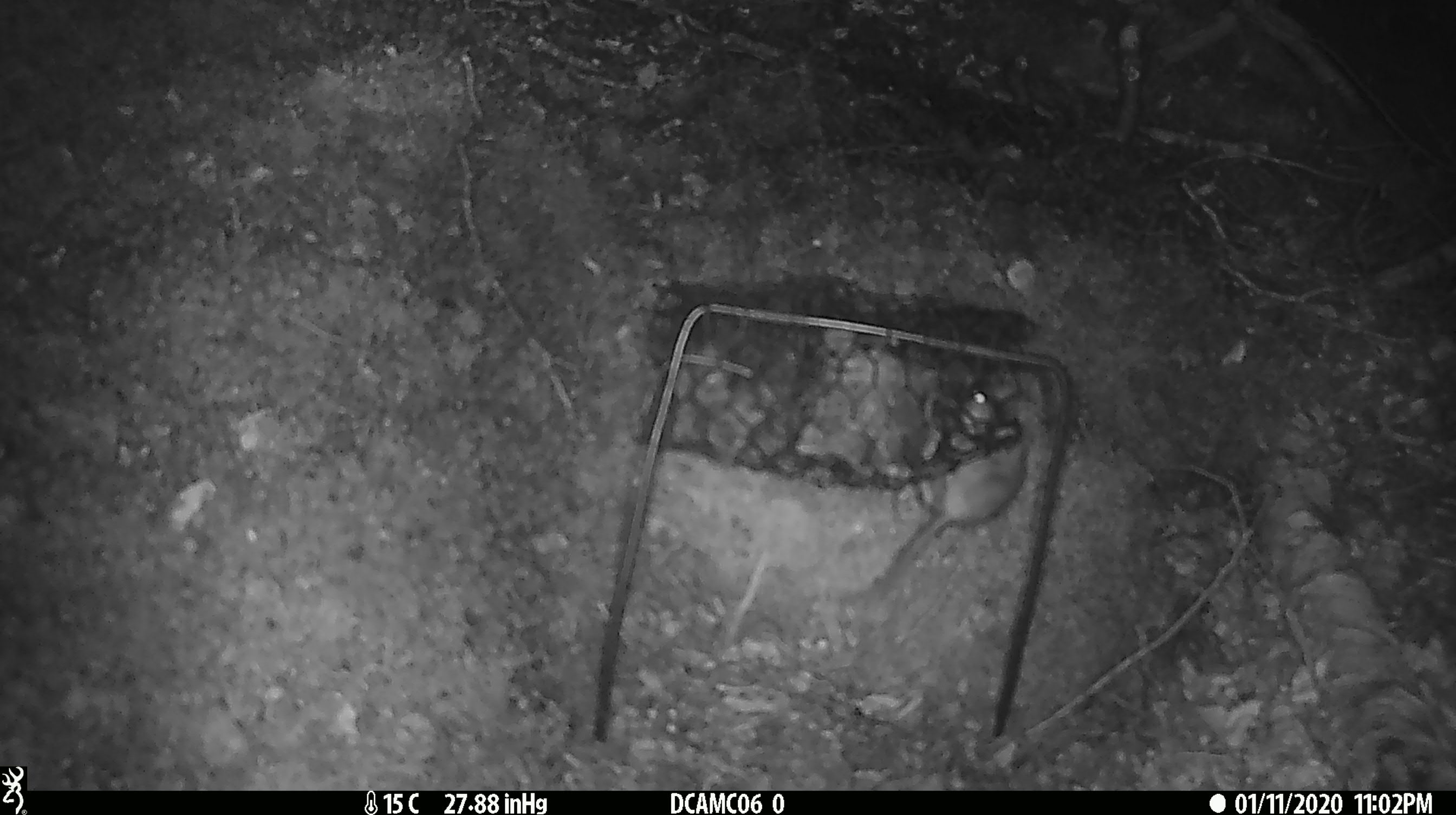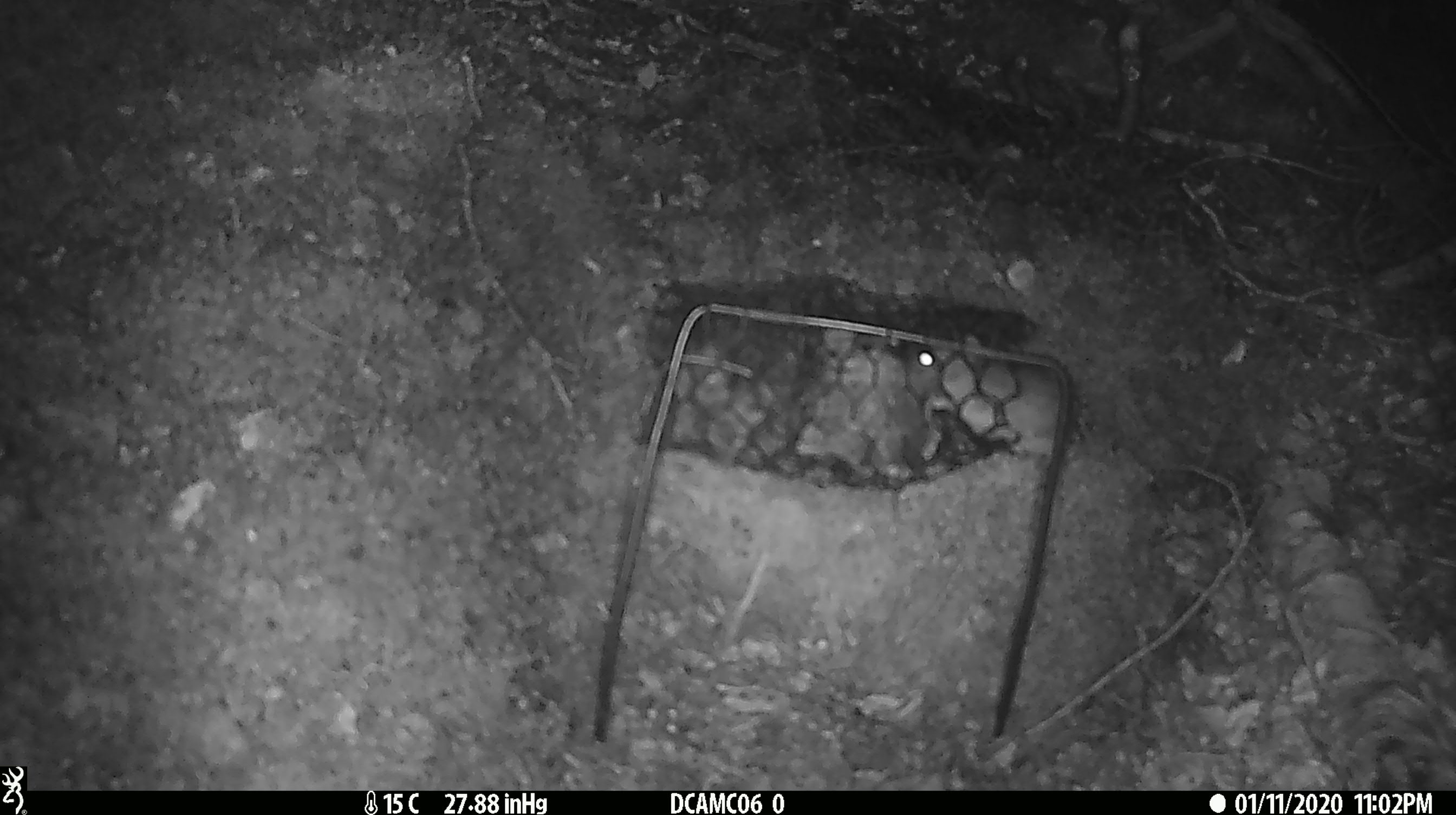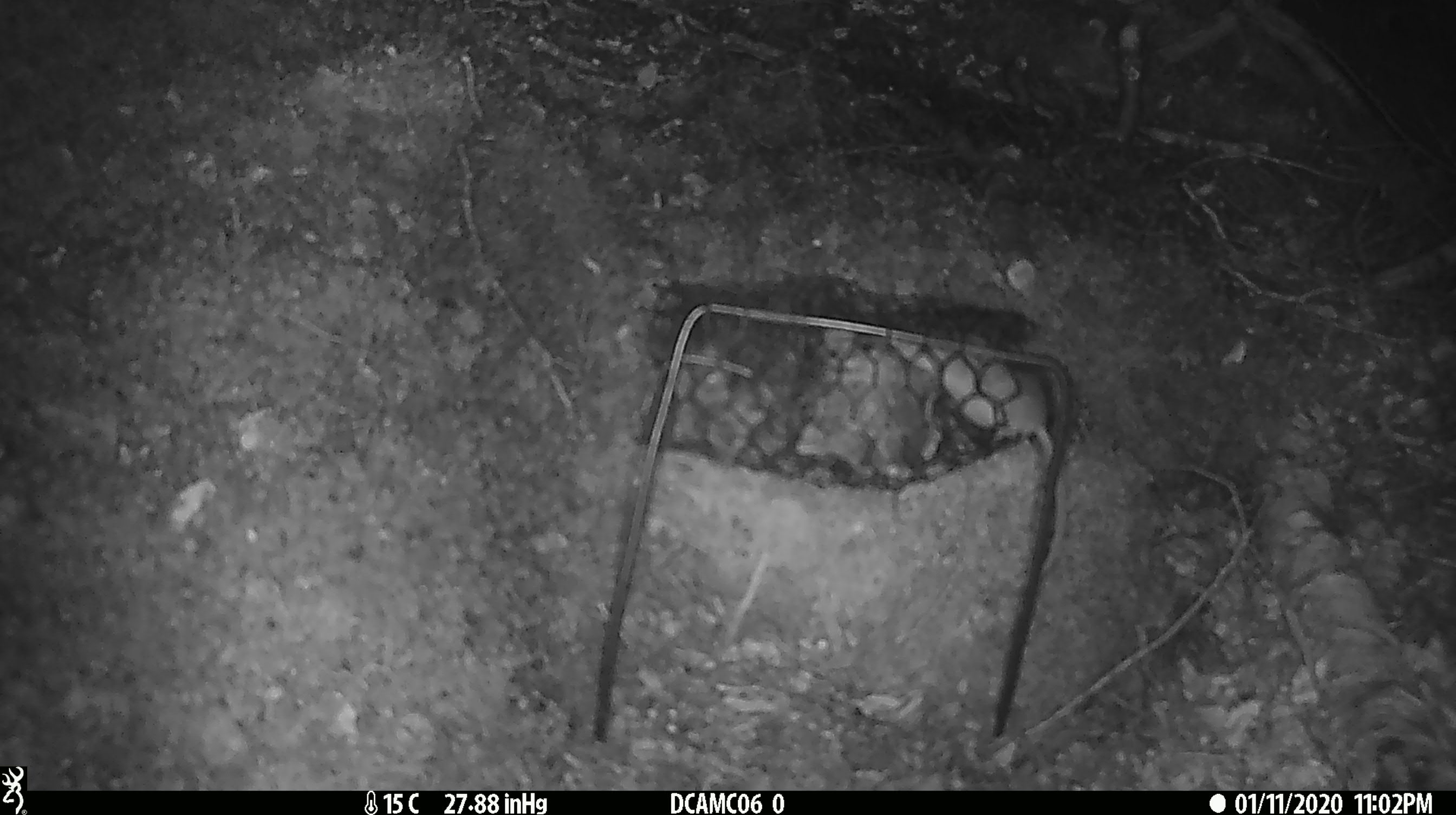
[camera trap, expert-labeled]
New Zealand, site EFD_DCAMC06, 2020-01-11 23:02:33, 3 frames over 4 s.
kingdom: Animalia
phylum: Chordata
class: Mammalia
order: Rodentia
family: Muridae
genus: Mus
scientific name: Mus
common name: mouse